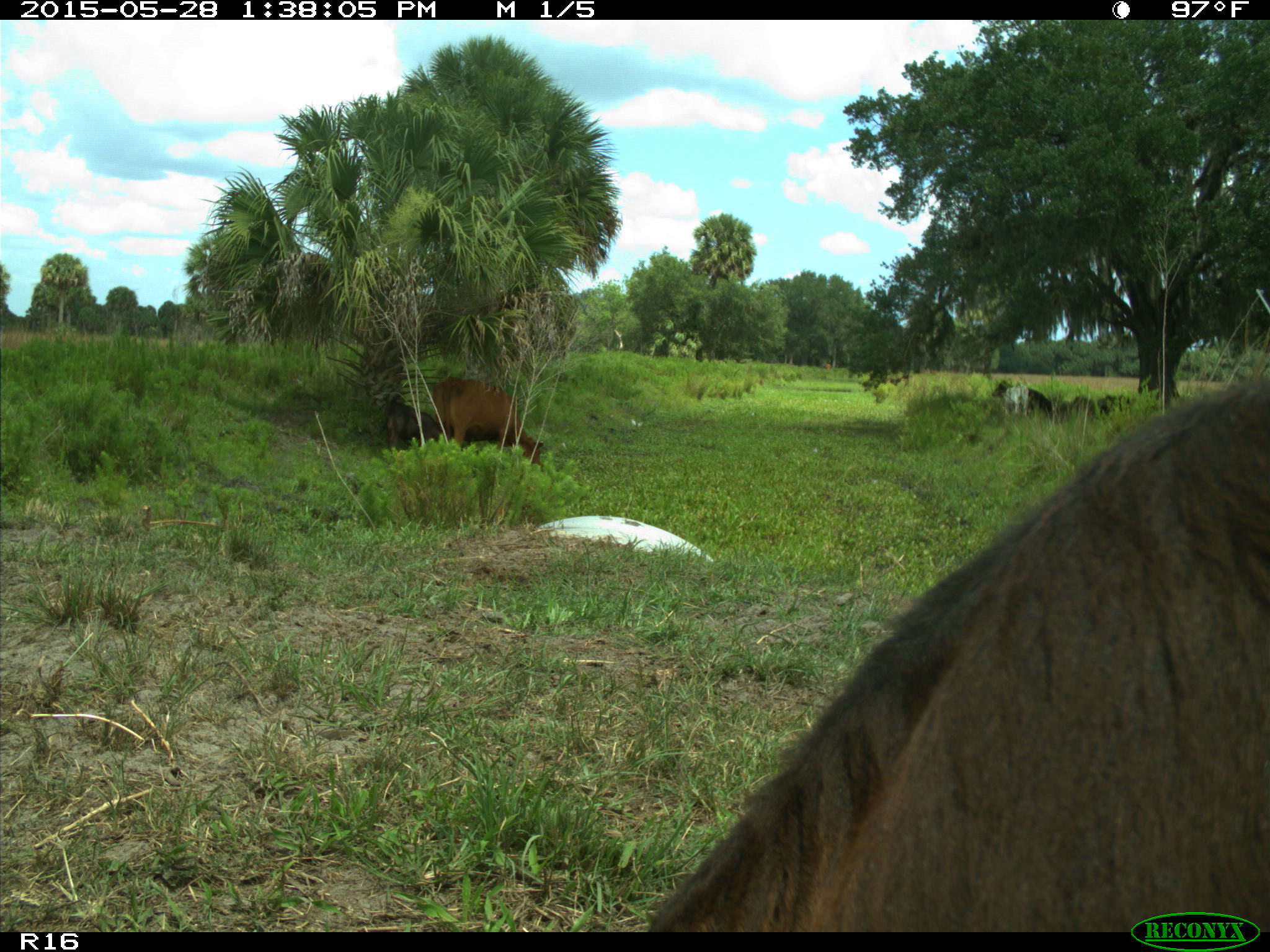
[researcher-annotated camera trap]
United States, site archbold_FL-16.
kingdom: Animalia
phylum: Chordata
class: Mammalia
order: Artiodactyla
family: Bovidae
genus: Bos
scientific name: Bos taurus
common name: domestic cow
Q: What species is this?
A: Bos taurus (domestic cow).